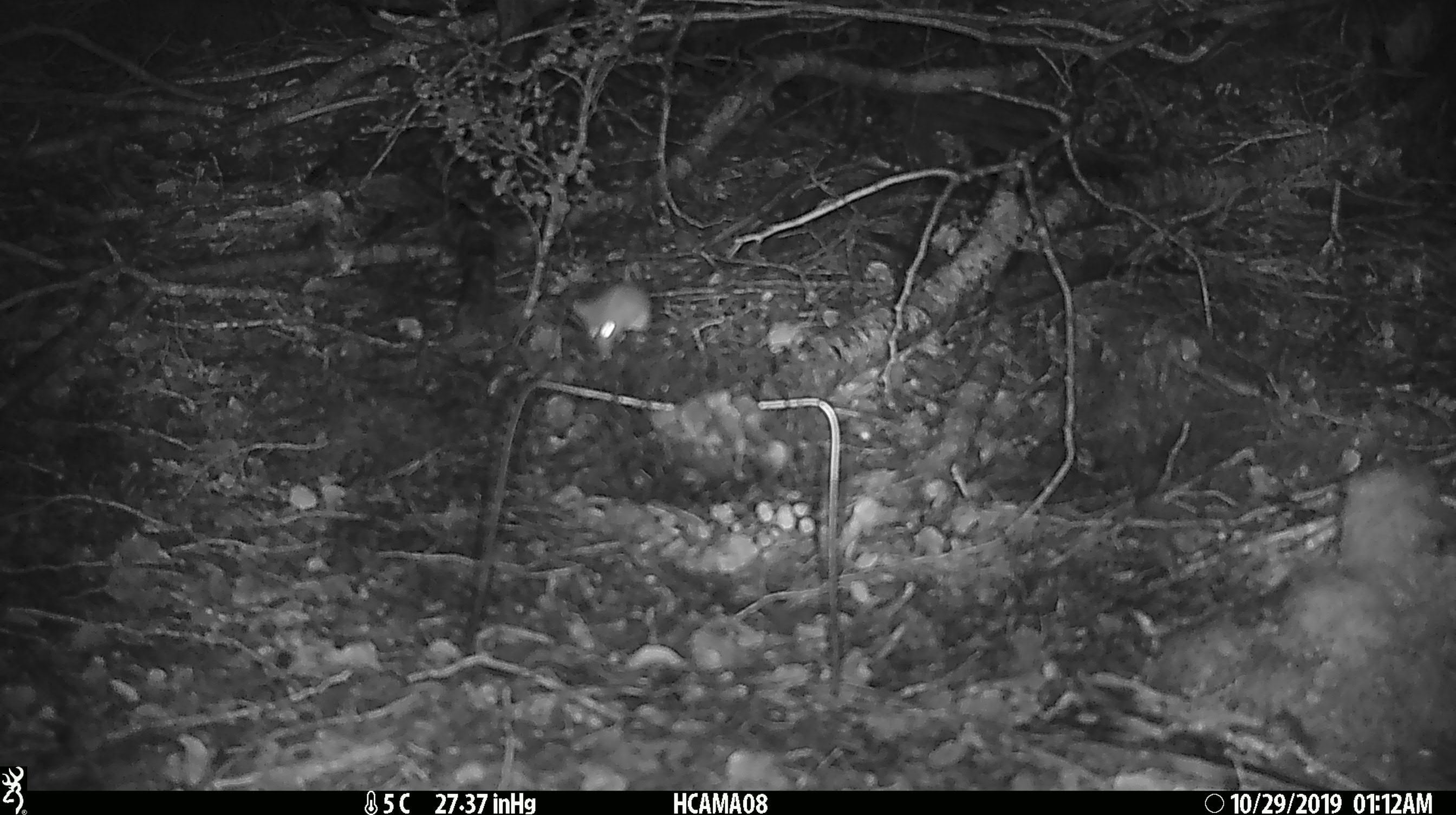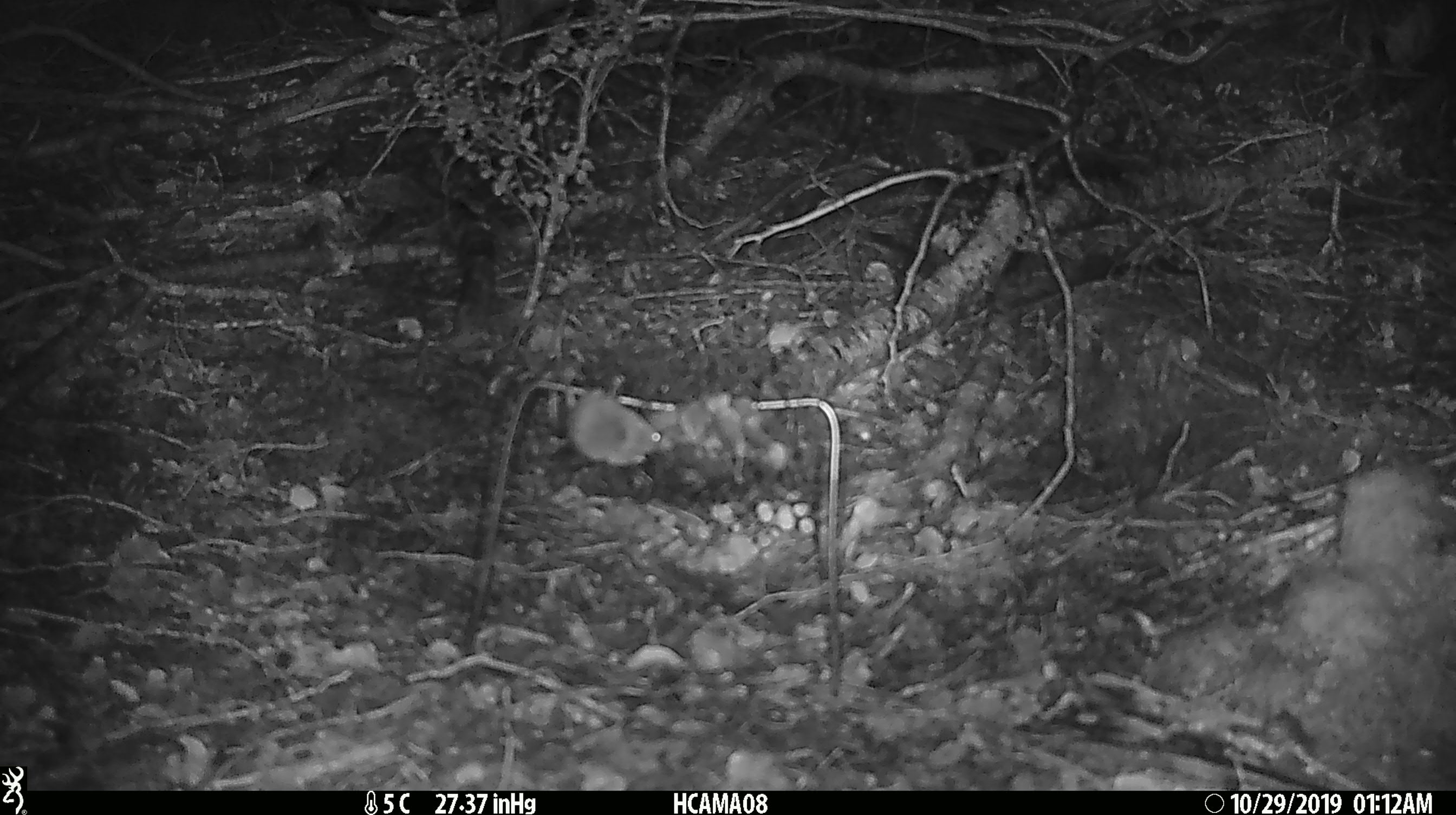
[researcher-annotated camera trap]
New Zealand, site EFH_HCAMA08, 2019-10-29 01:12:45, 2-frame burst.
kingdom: Animalia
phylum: Chordata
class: Mammalia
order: Rodentia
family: Muridae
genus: Mus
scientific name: Mus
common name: mouse